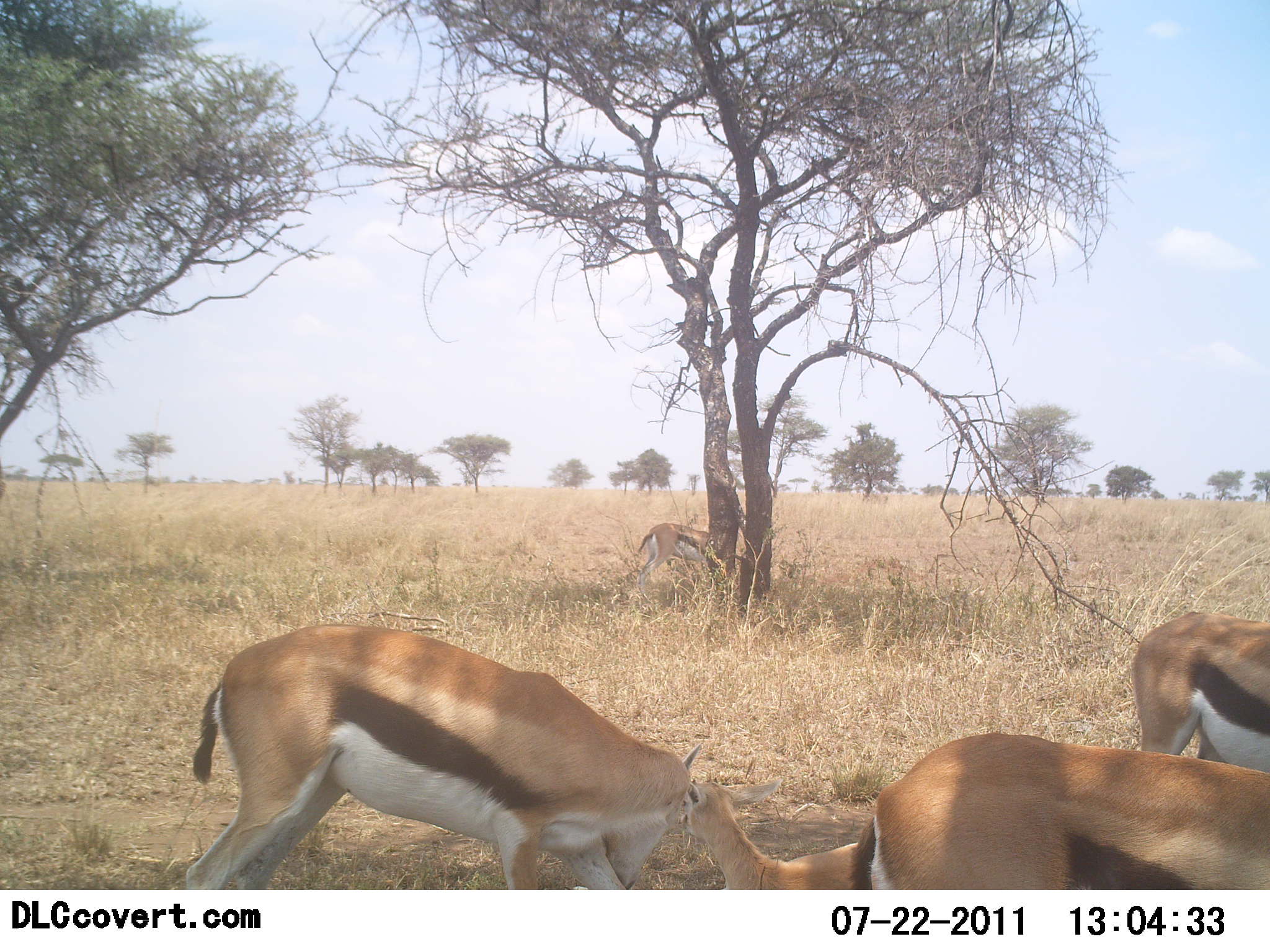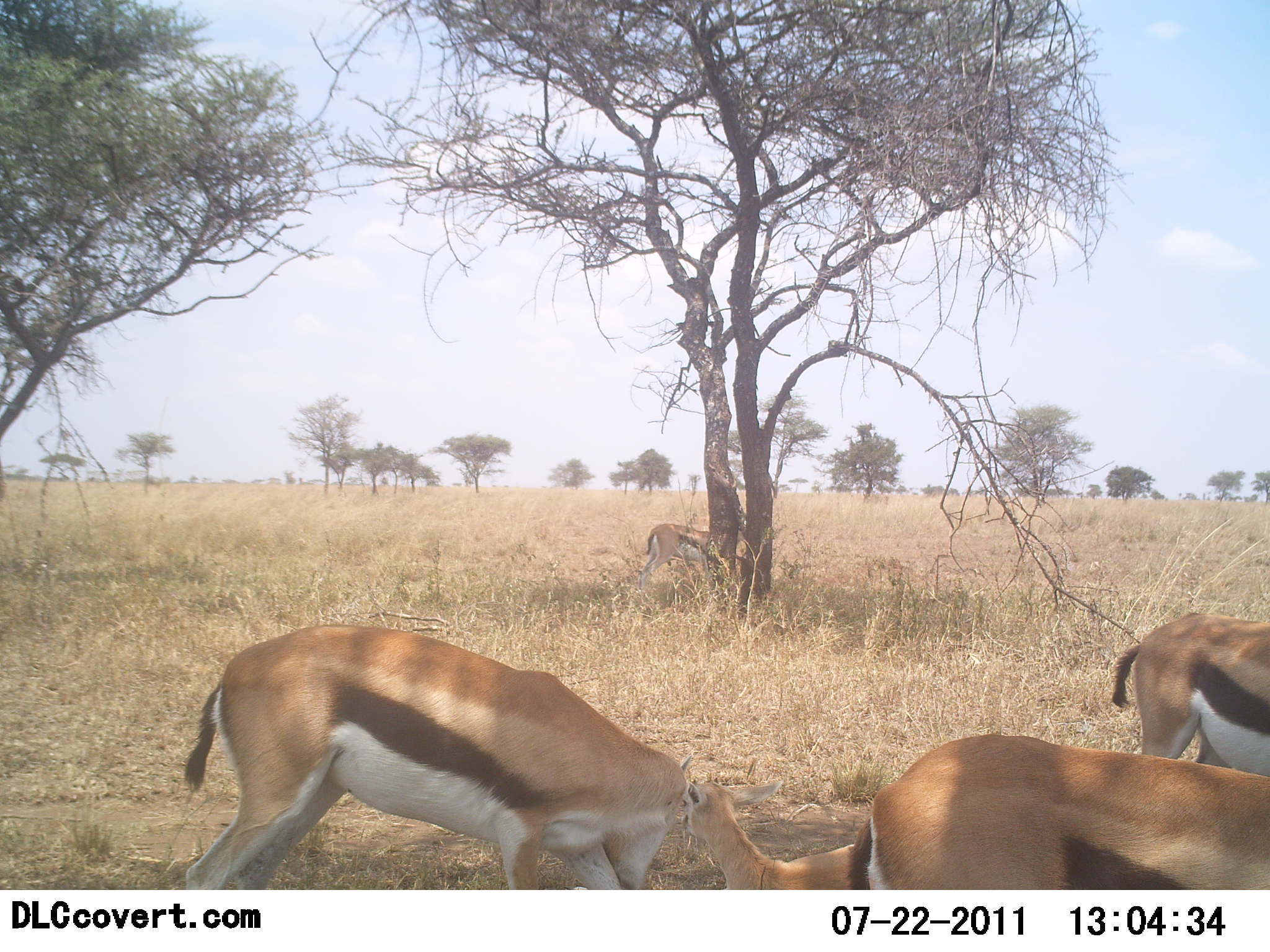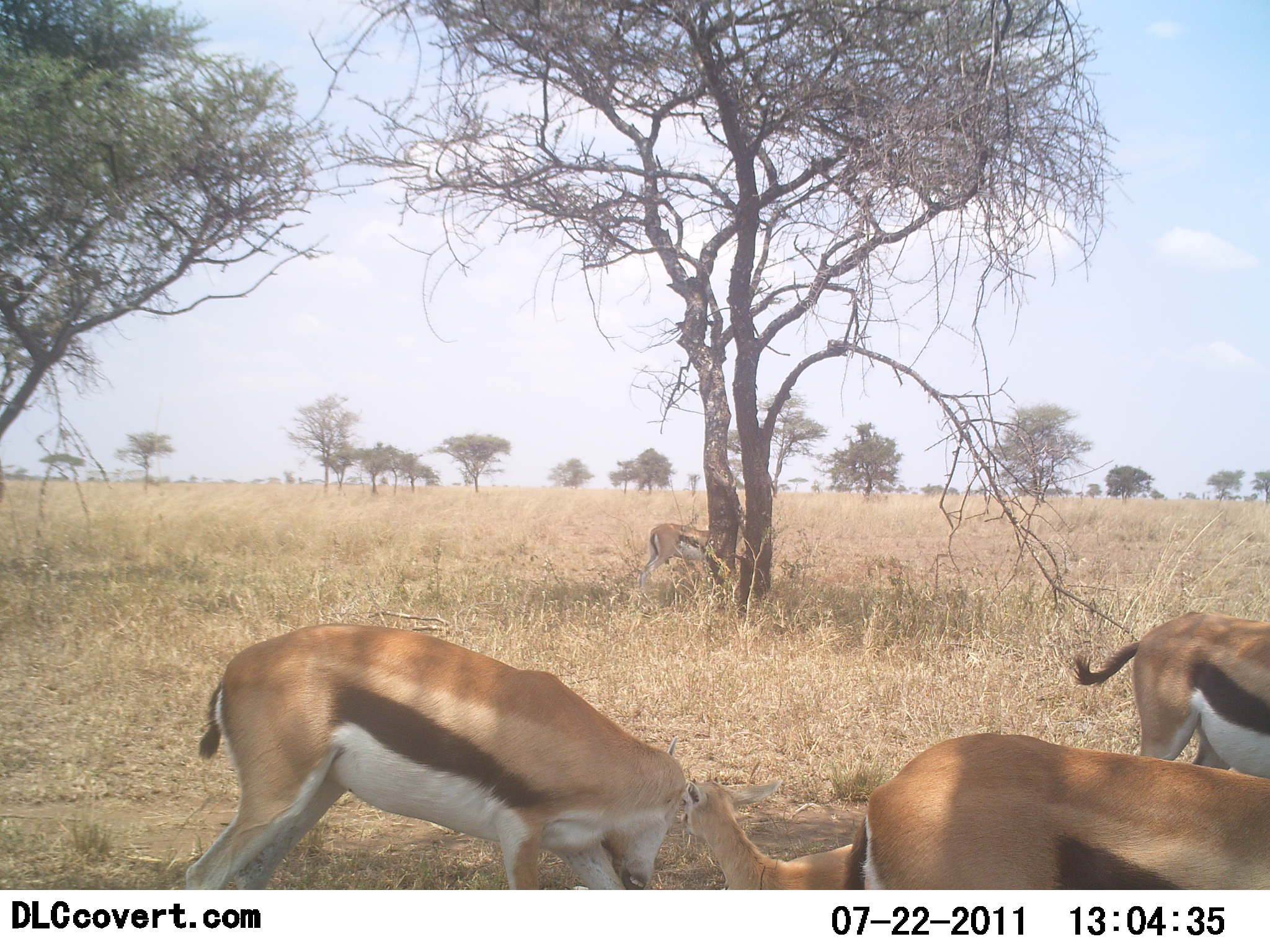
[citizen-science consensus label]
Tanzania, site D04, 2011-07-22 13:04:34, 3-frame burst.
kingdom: Animalia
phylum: Chordata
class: Mammalia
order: Artiodactyla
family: Bovidae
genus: Eudorcas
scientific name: Eudorcas thomsonii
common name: thomson's gazelle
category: gazellethomsons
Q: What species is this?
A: Gazellethomsons (thomson's gazelle) (Eudorcas thomsonii).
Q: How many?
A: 5.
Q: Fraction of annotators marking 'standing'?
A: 40%.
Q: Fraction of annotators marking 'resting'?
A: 50%.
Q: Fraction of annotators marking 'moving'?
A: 0%.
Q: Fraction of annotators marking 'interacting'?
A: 0%.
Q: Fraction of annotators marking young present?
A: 50%.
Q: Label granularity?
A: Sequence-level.